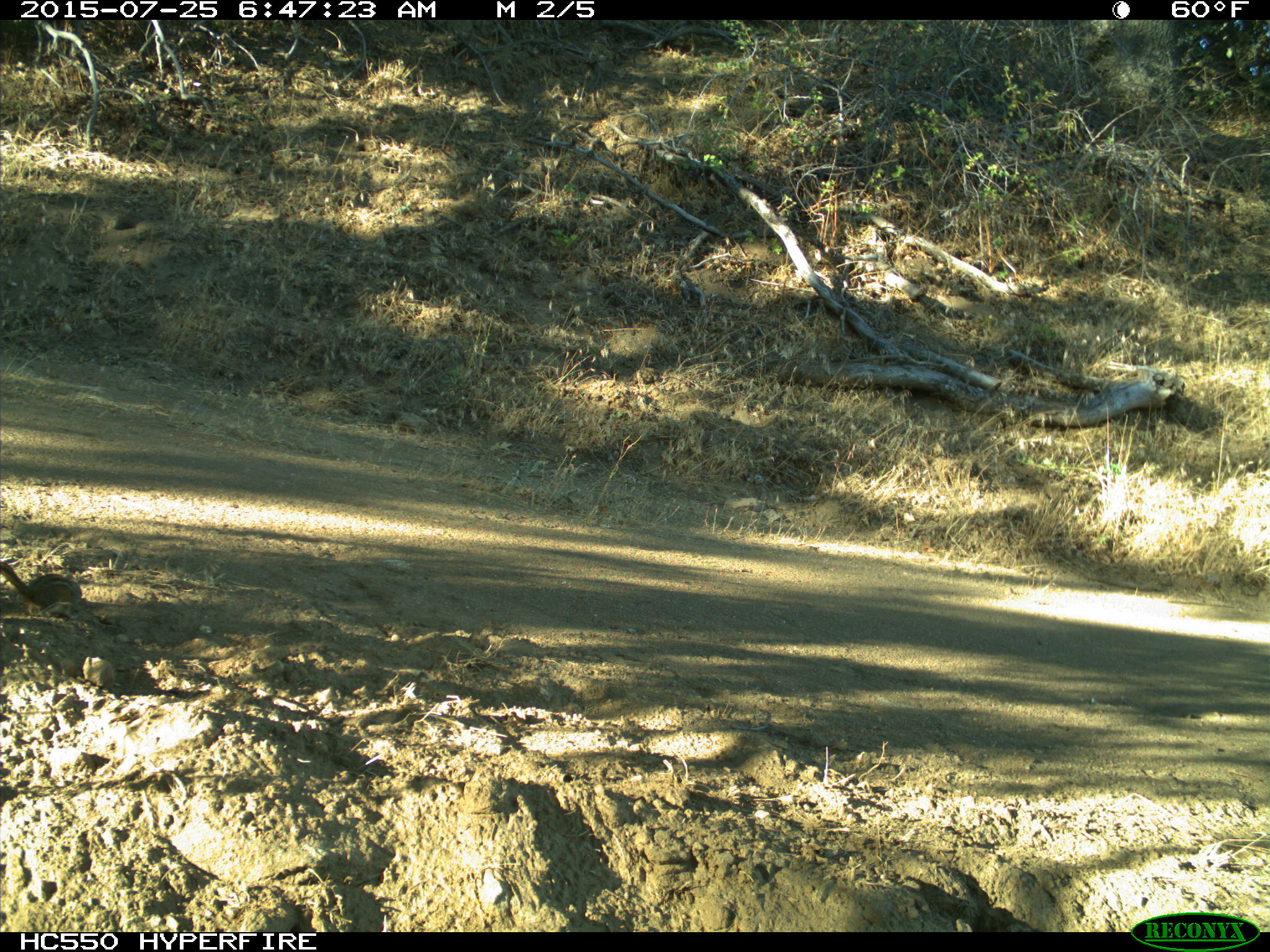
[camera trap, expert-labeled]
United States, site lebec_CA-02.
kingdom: Animalia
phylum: Chordata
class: Mammalia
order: Rodentia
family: Sciuridae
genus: Tamias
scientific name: Tamias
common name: chipmunk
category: unidentified chipmunk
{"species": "unidentified chipmunk (chipmunk) (Tamias)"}